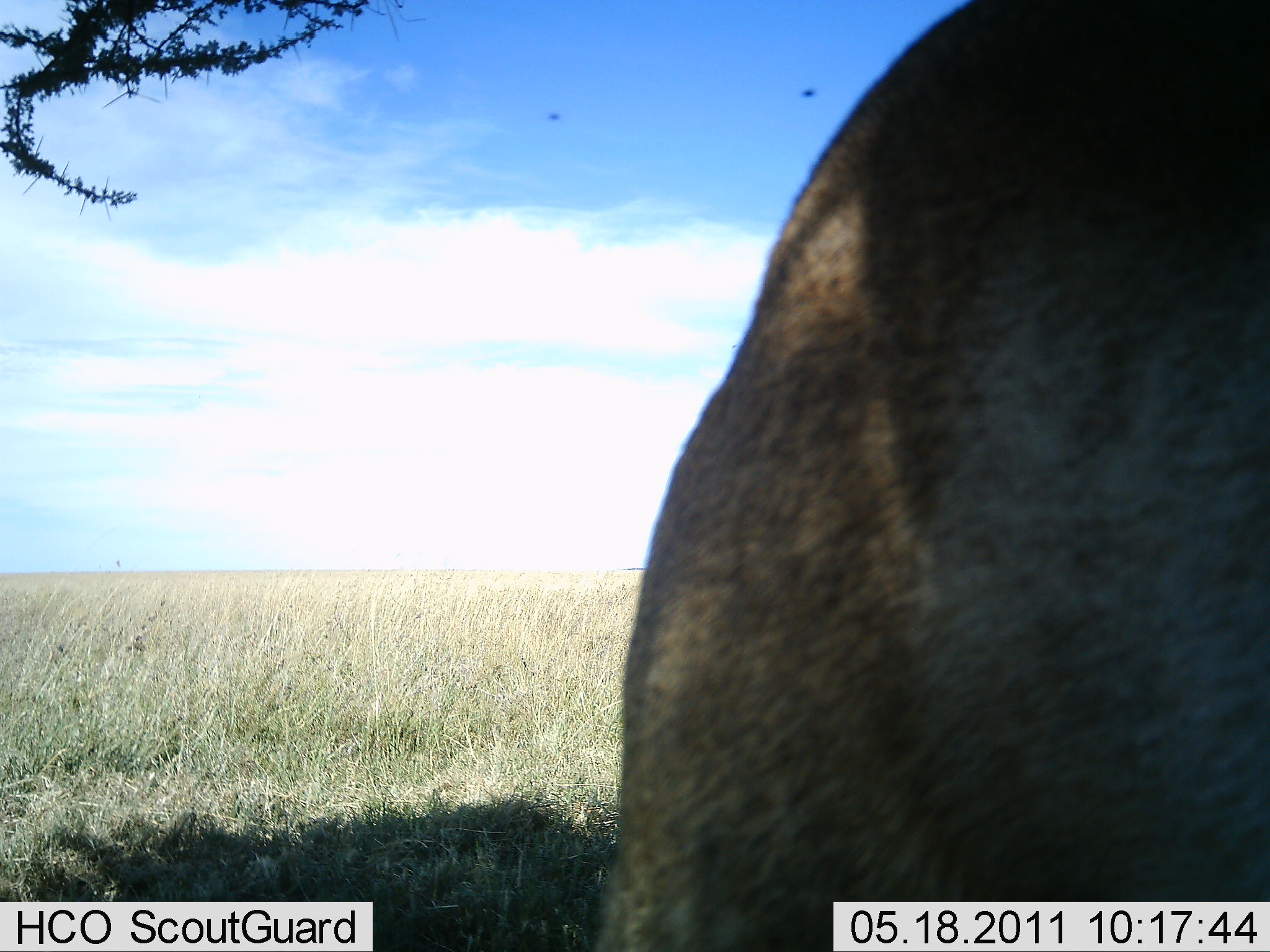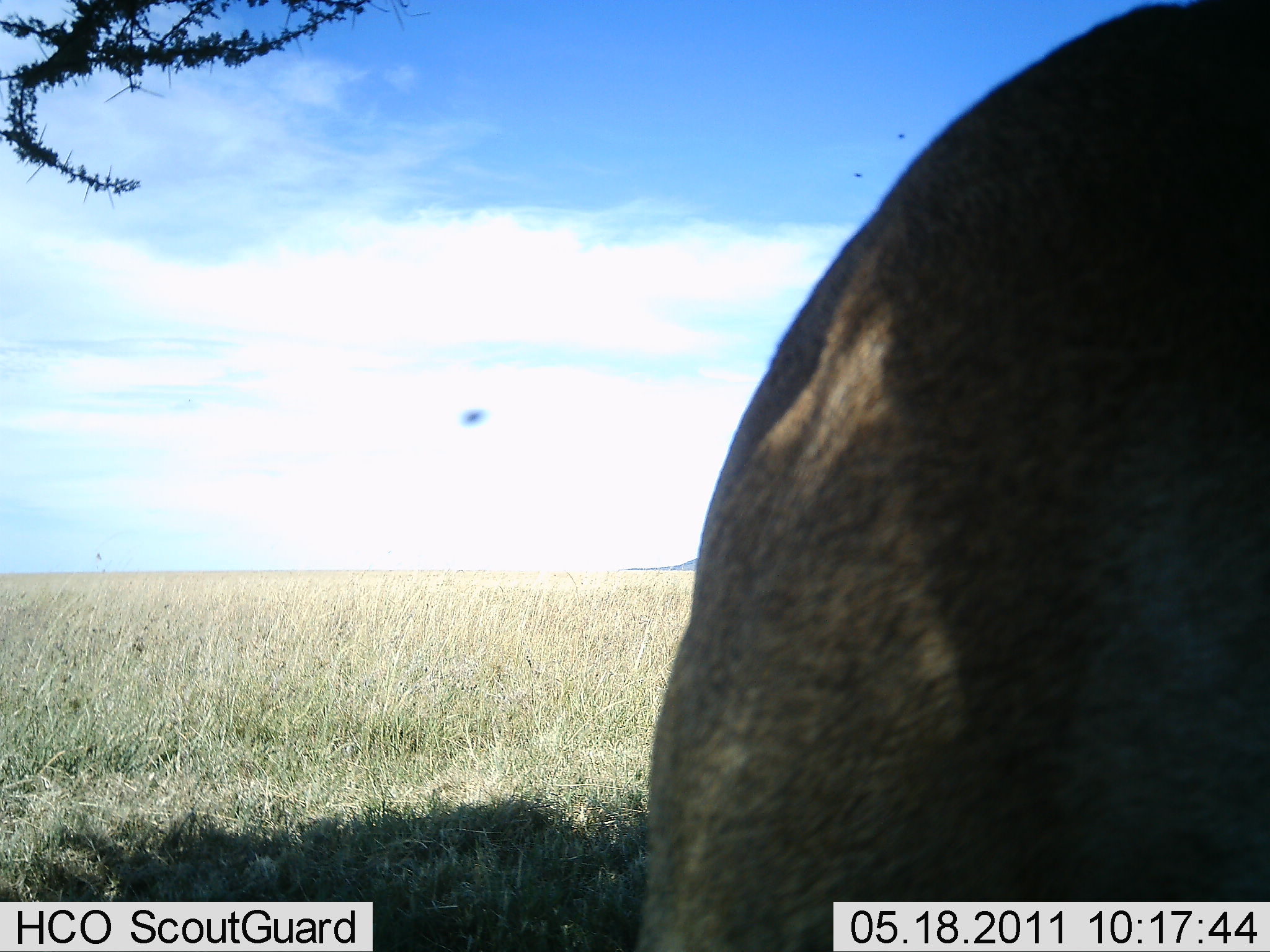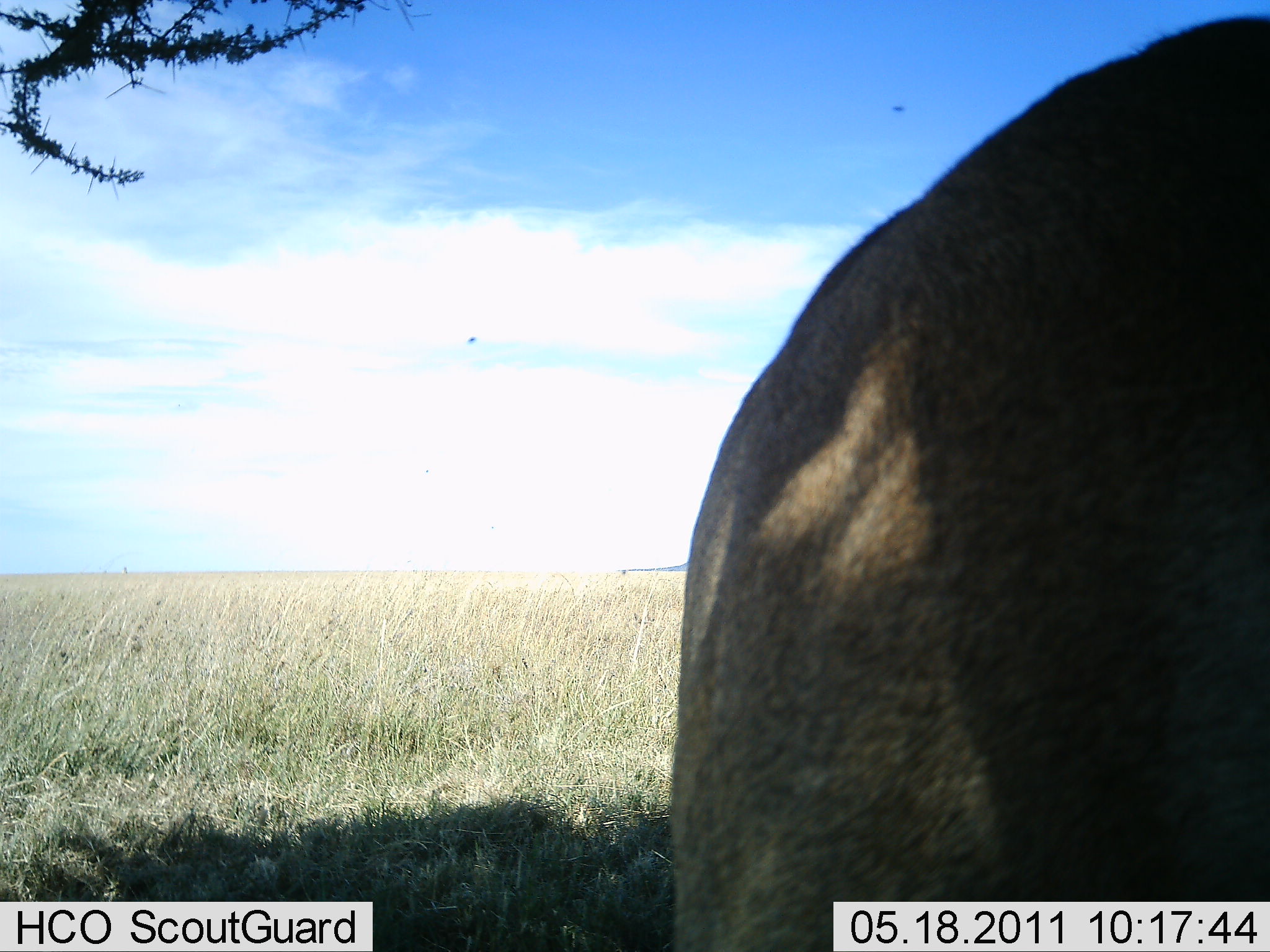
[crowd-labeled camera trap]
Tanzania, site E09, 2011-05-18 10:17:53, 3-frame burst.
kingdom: Animalia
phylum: Chordata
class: Mammalia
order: Artiodactyla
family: Bovidae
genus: Eudorcas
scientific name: Eudorcas thomsonii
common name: thomson's gazelle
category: gazellethomsons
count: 1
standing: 75%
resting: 25%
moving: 0%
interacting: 0%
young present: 0%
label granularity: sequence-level